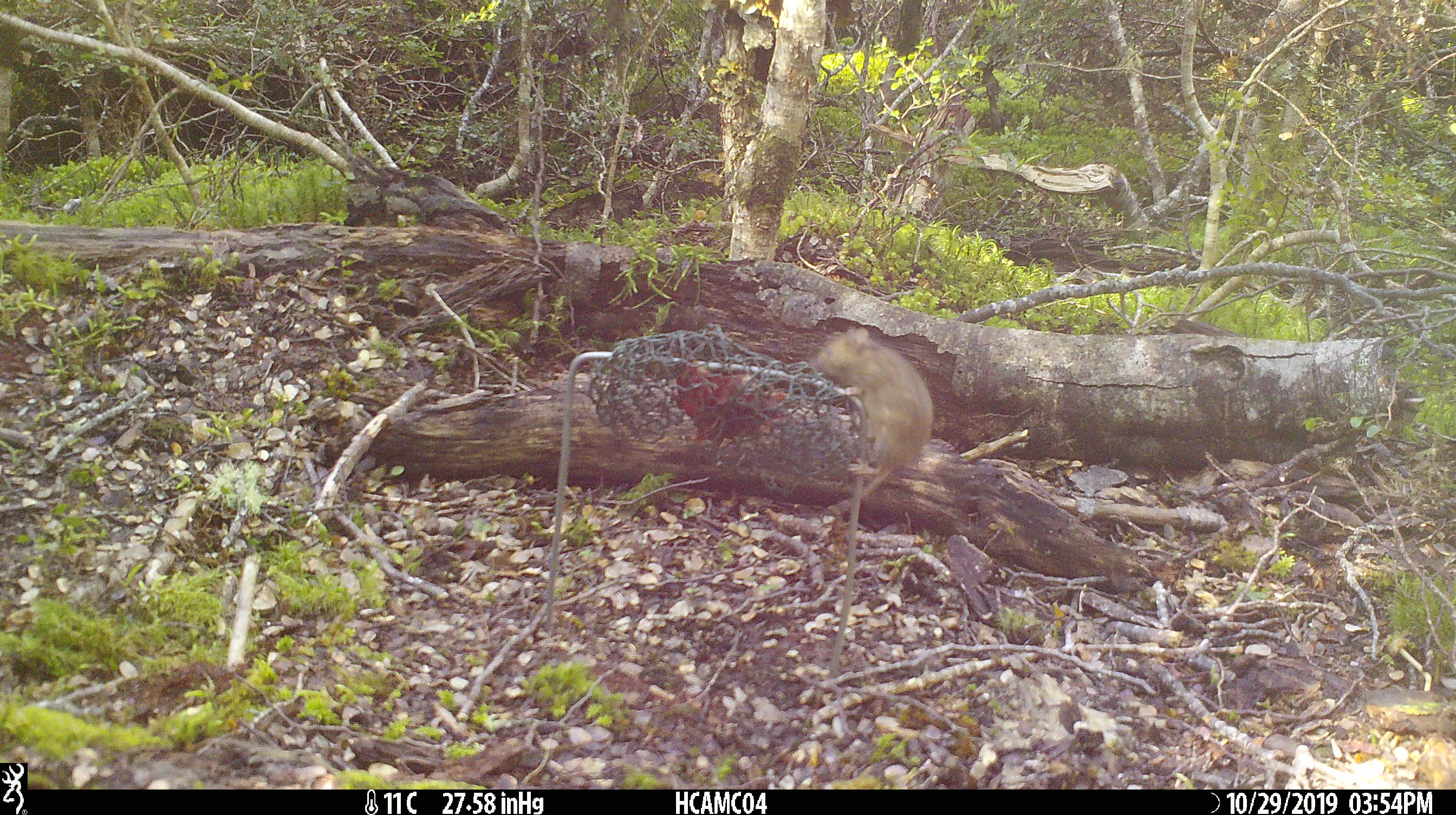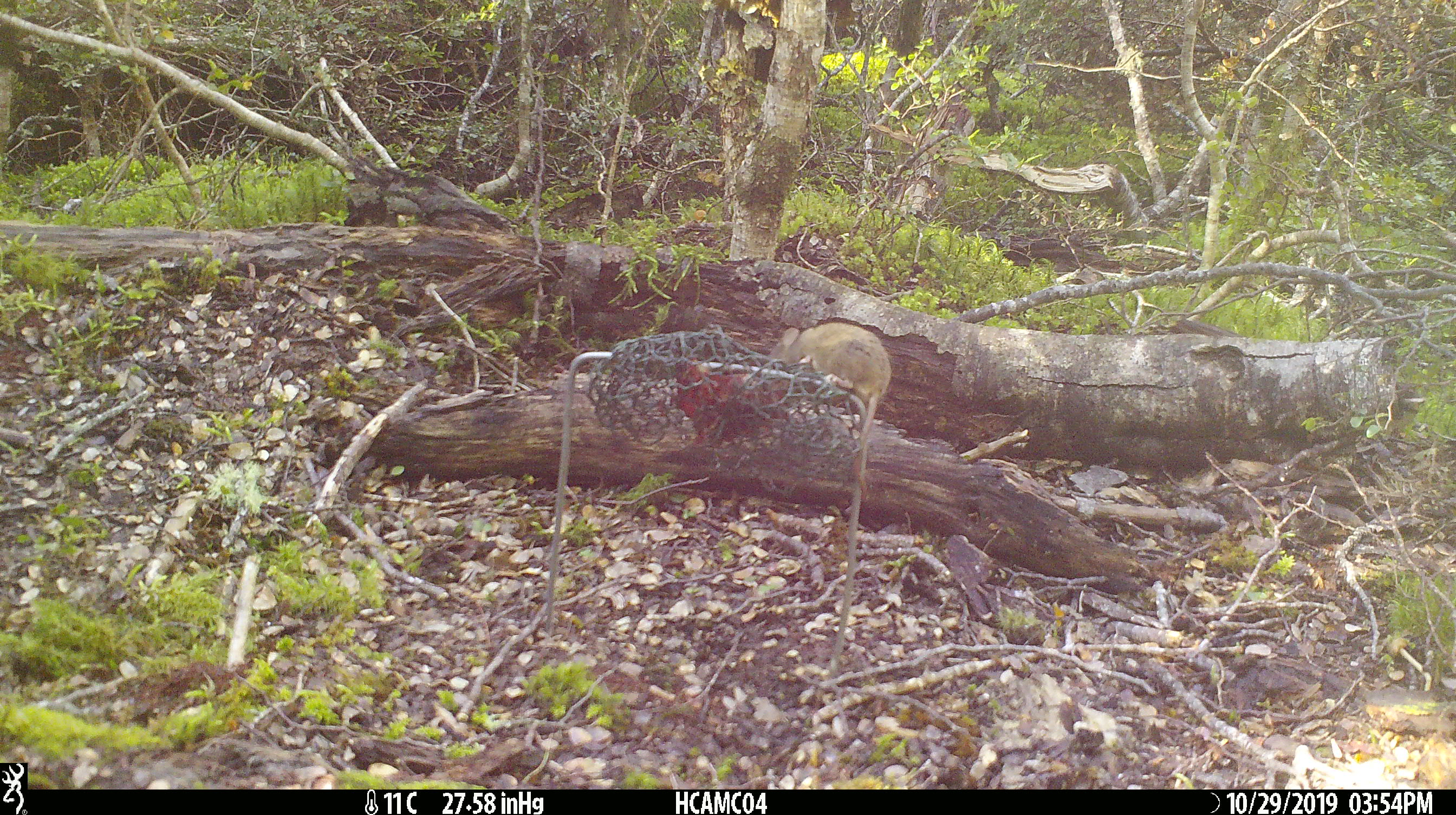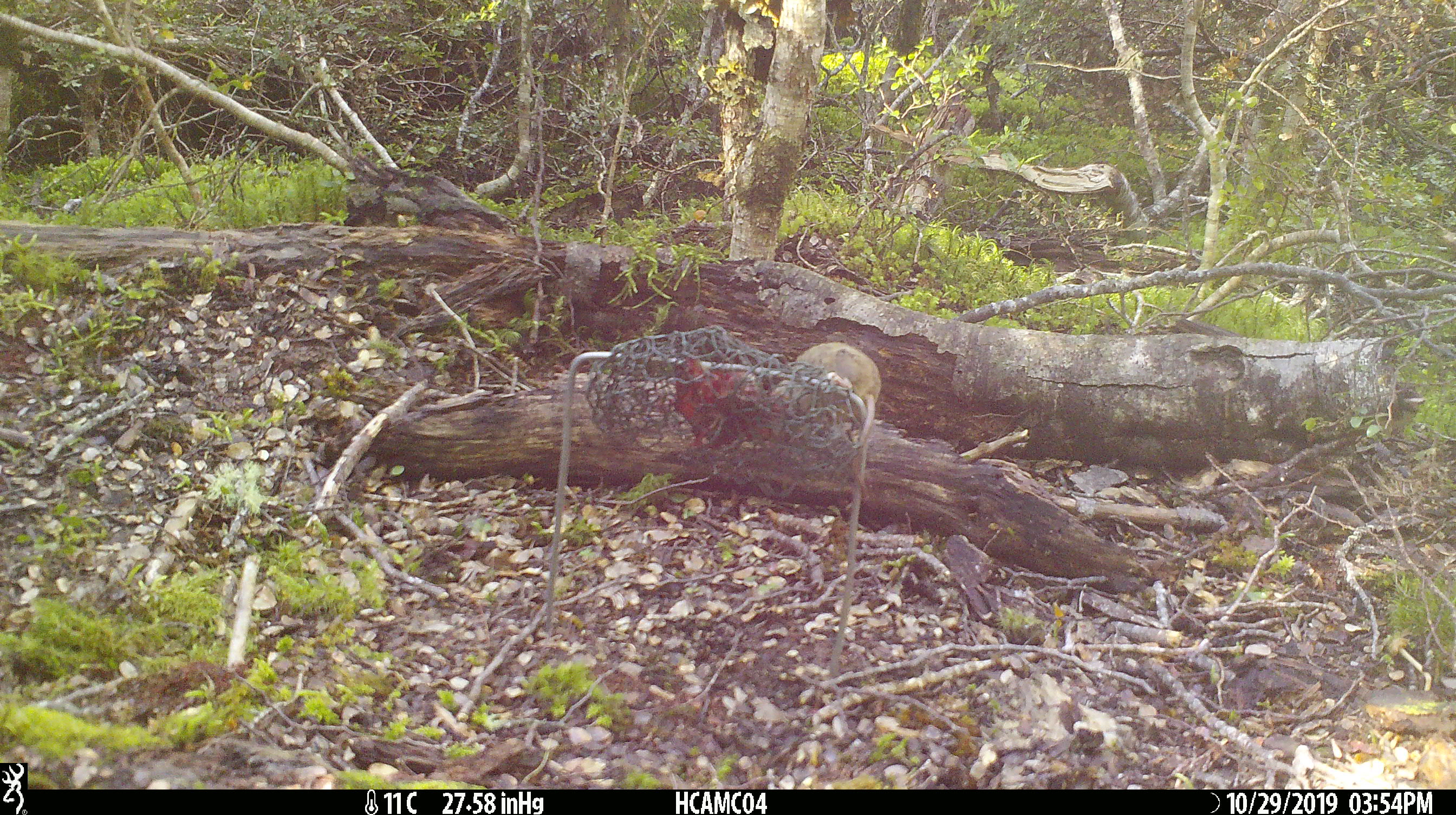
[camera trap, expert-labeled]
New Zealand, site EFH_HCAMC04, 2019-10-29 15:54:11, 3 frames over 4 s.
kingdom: Animalia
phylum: Chordata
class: Mammalia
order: Rodentia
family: Muridae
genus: Mus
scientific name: Mus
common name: mouse